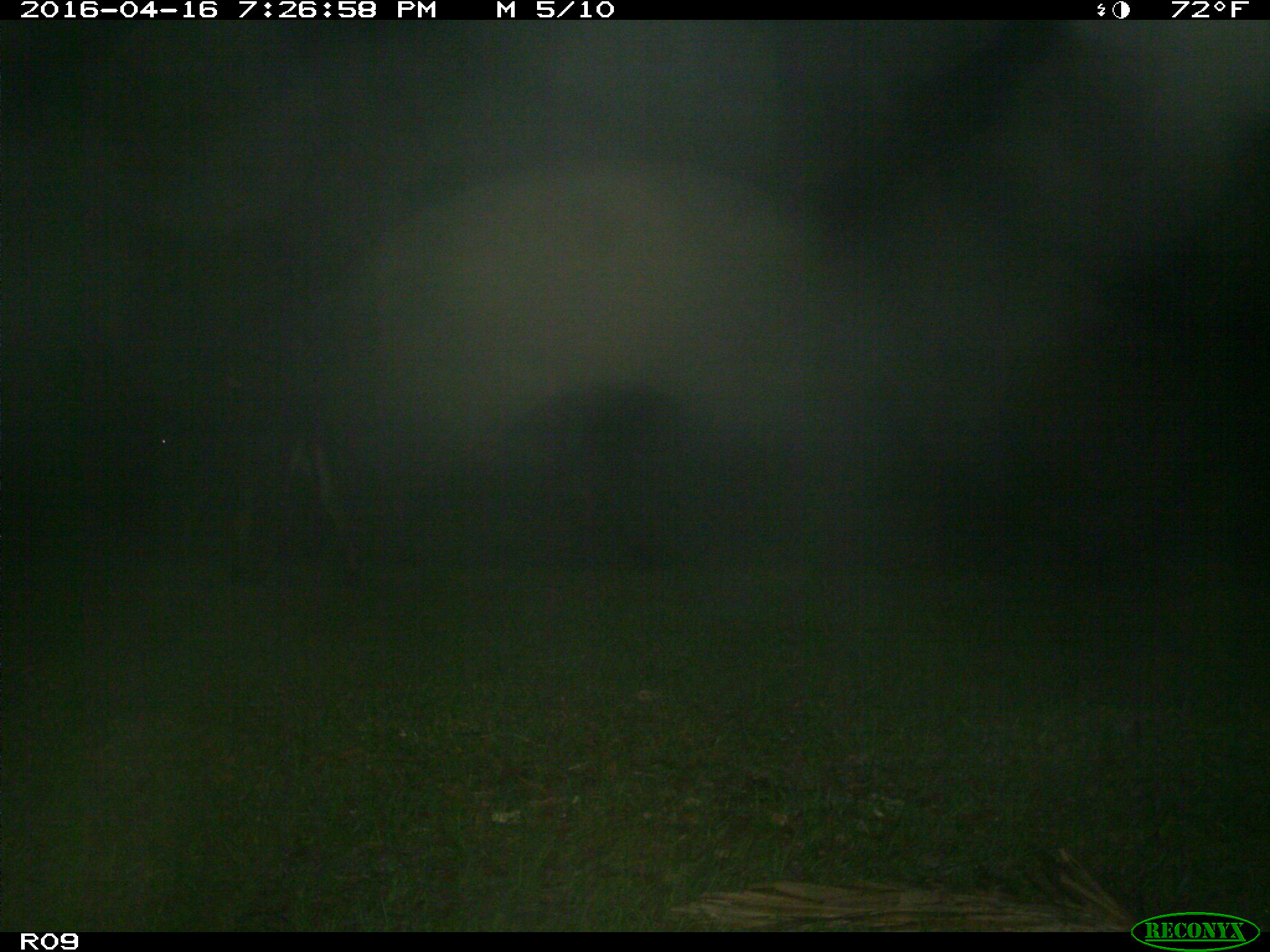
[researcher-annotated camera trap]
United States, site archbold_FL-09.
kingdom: Animalia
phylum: Chordata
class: Mammalia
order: Artiodactyla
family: Bovidae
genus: Bos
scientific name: Bos taurus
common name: domestic cow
Bos taurus (domestic cow).